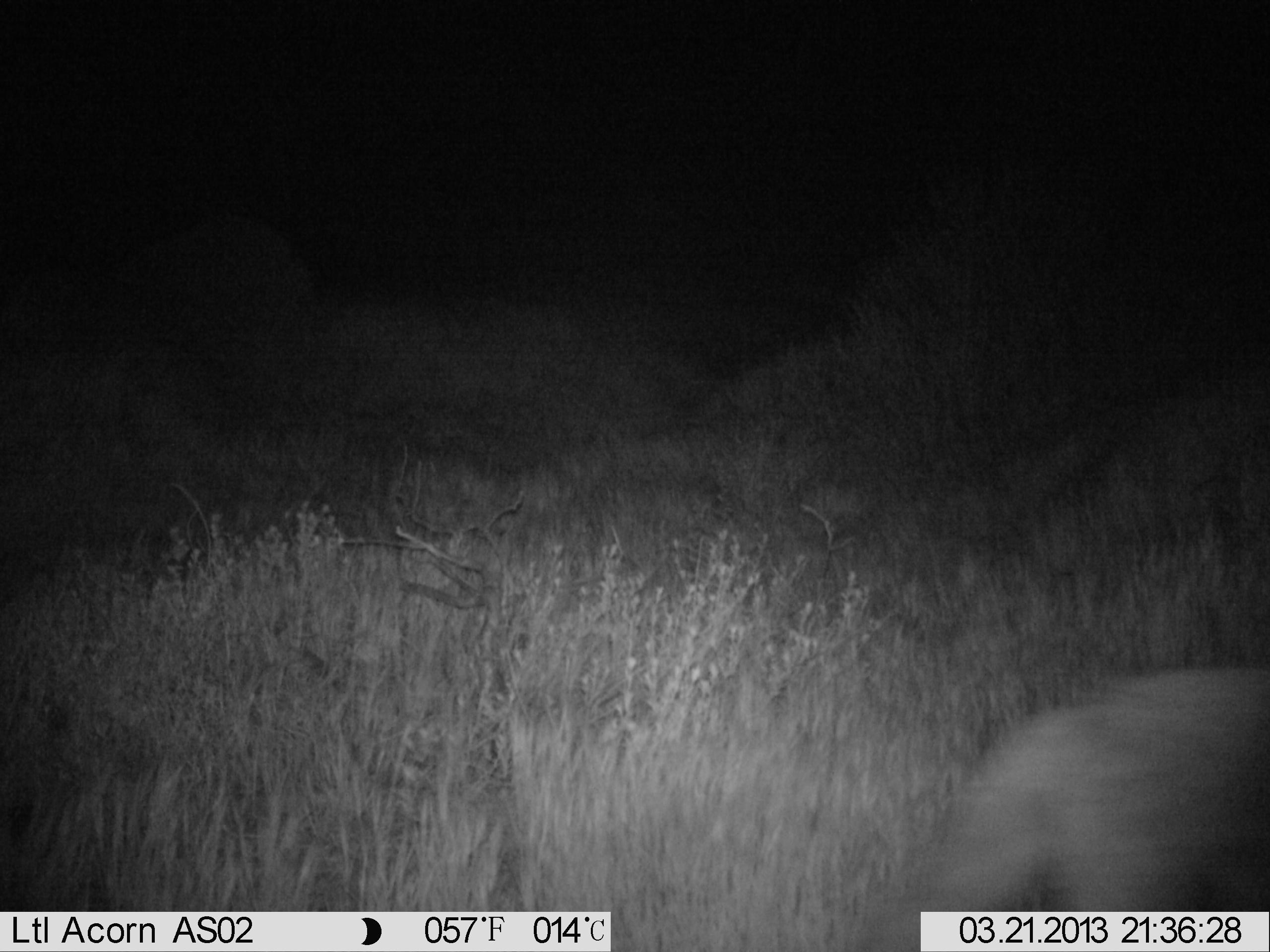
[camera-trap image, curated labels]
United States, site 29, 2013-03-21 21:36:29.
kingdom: Animalia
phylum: Chordata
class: Mammalia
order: Carnivora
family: Canidae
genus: Canis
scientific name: Canis latrans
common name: coyote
Coyote (Canis latrans).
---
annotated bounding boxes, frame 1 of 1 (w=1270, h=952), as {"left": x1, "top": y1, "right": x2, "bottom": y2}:
coyote: {"left": 932, "top": 660, "right": 1270, "bottom": 912}